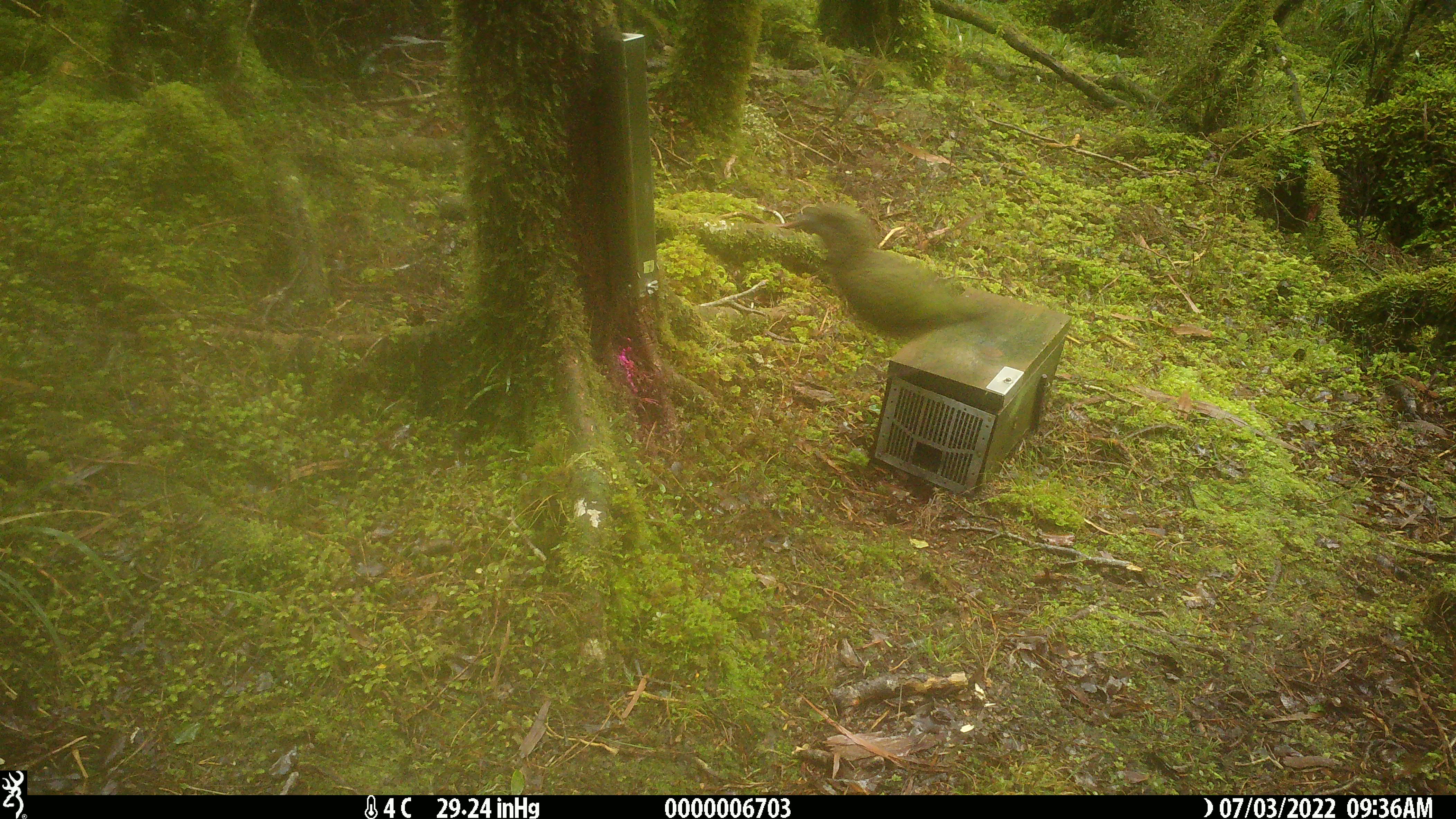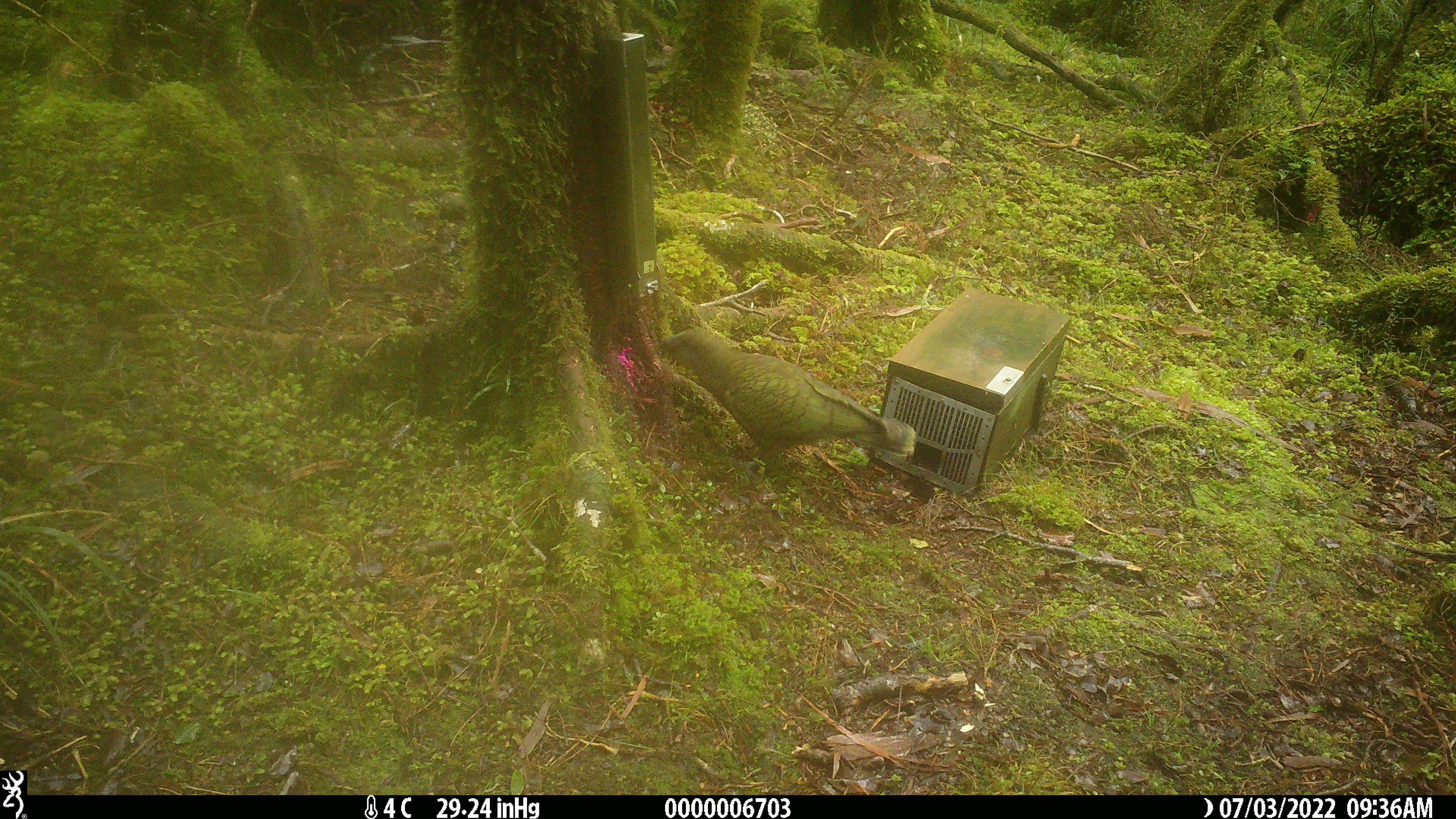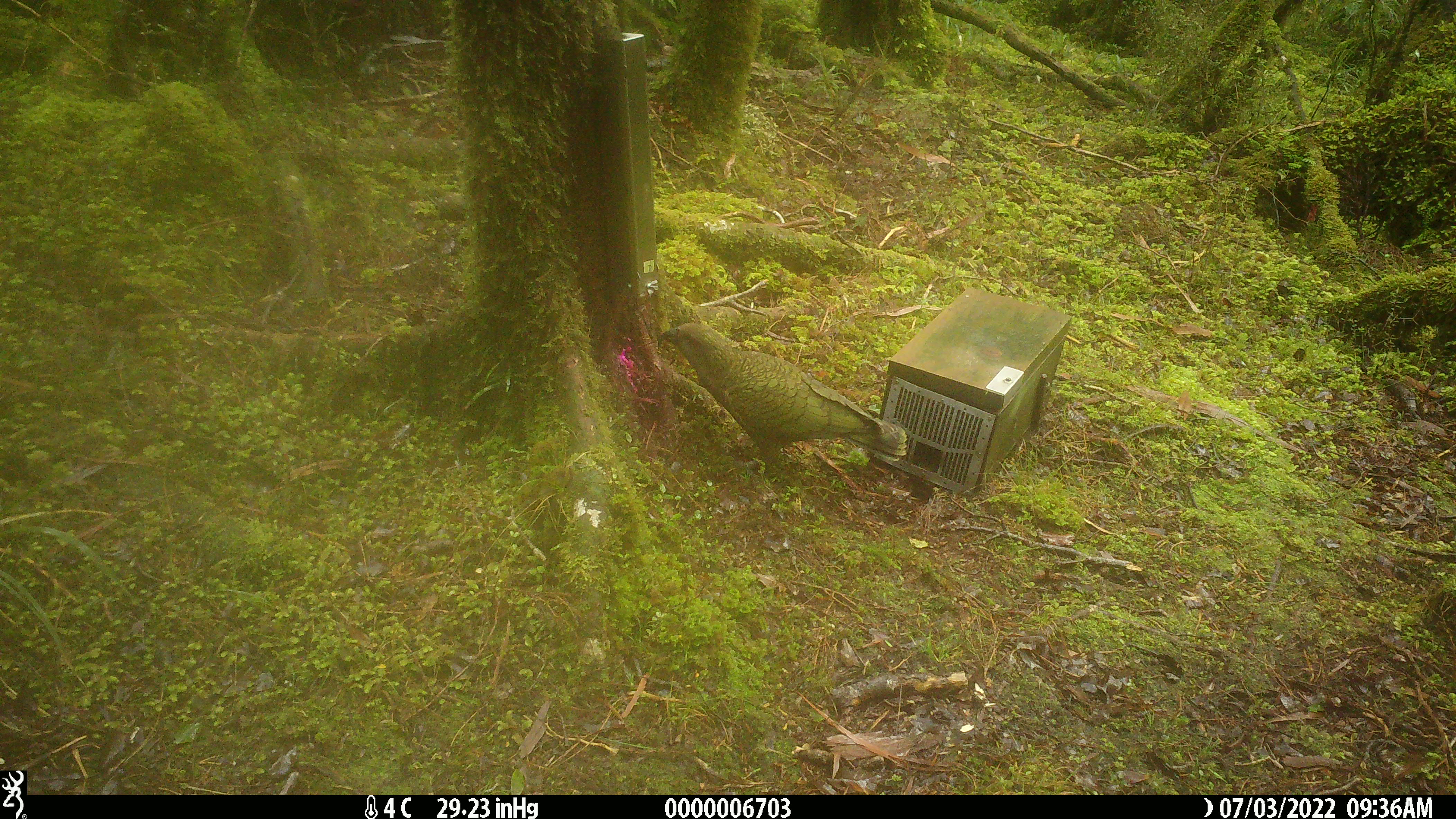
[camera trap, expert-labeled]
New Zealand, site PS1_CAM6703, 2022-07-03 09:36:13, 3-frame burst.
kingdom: Animalia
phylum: Chordata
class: Aves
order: Psittaciformes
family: Strigopidae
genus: Nestor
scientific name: Nestor notabilis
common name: kea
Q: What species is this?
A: Kea (Nestor notabilis).